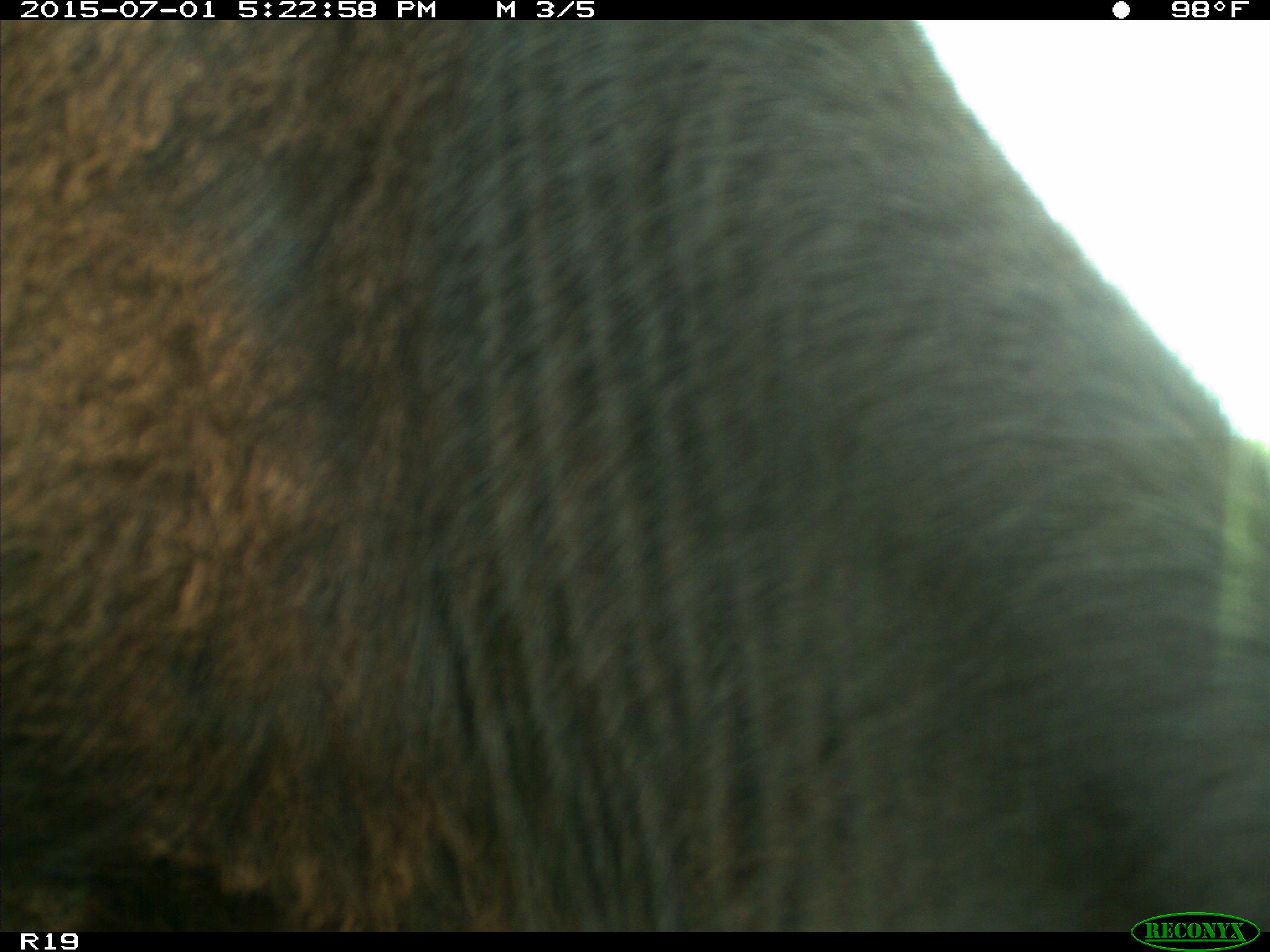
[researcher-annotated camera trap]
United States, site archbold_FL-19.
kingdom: Animalia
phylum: Chordata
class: Mammalia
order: Artiodactyla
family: Bovidae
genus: Bos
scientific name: Bos taurus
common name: domestic cow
Bos taurus (domestic cow).